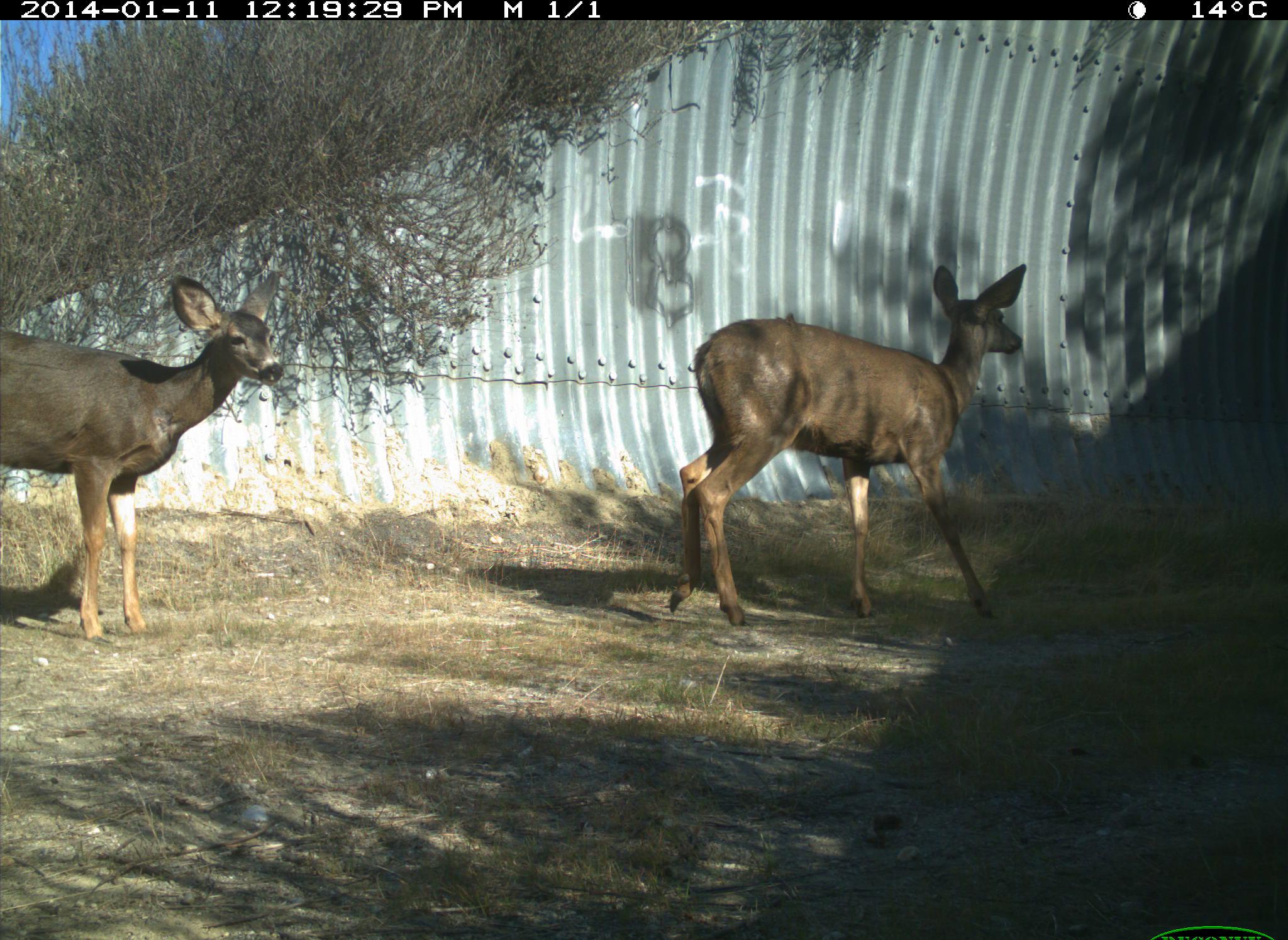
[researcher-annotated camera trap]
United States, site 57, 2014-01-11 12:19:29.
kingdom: Animalia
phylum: Chordata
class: Mammalia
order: Artiodactyla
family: Cervidae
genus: Odocoileus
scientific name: Odocoileus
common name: deer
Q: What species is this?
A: Deer (Odocoileus).